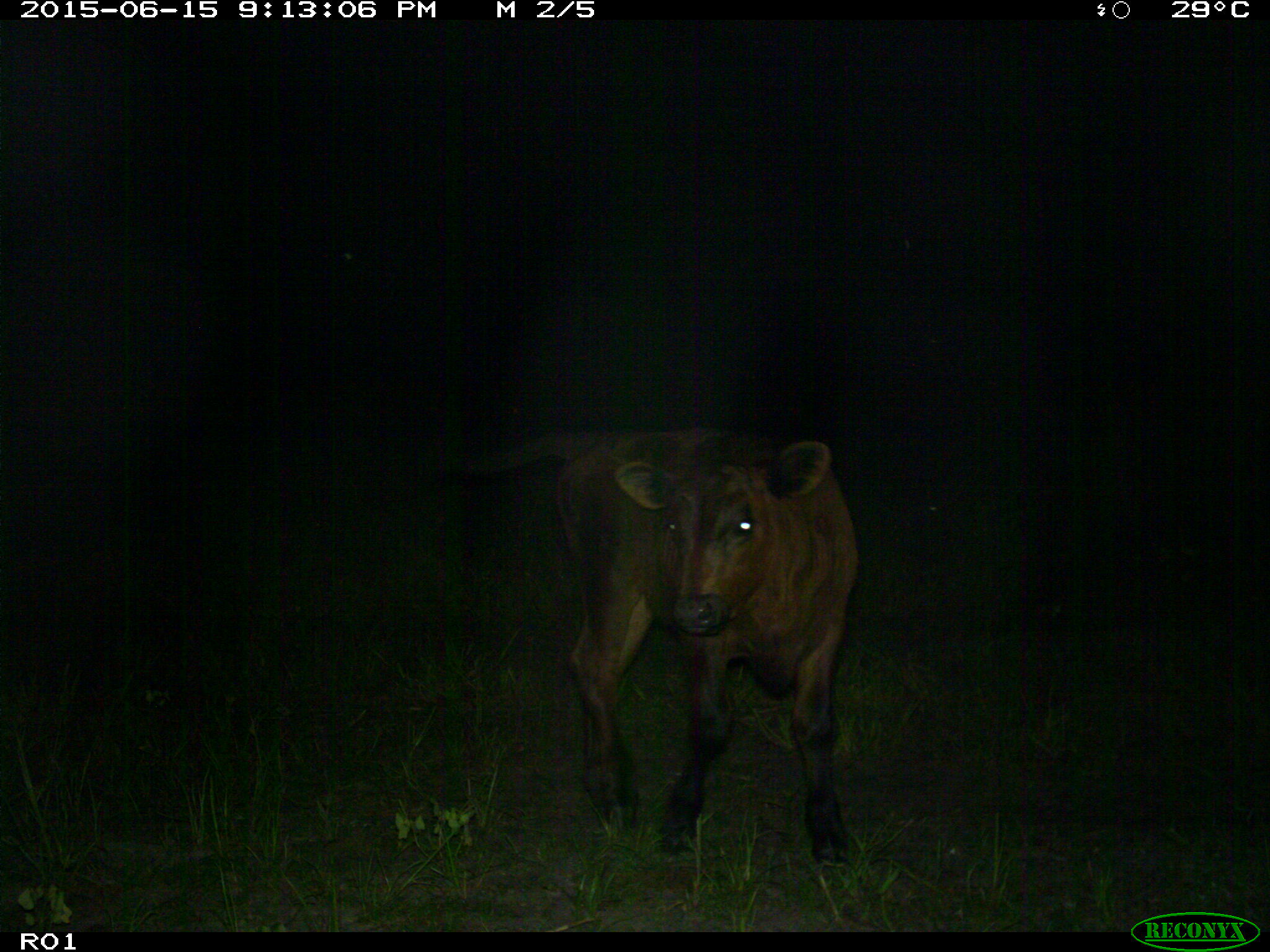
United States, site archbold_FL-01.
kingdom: Animalia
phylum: Chordata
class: Mammalia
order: Artiodactyla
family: Bovidae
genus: Bos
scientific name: Bos taurus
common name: domestic cow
Bos taurus (domestic cow).